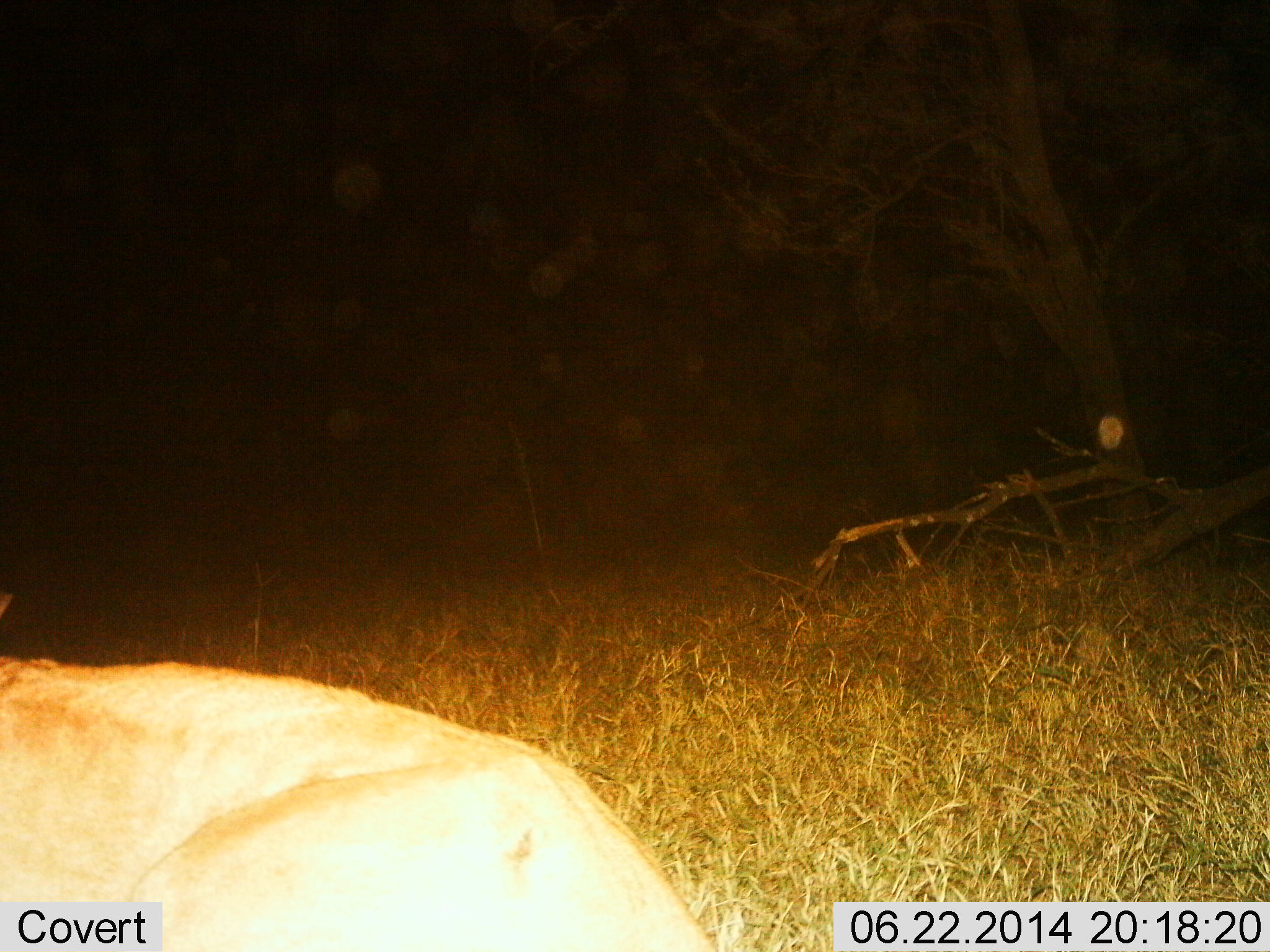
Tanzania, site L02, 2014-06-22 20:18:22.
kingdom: Animalia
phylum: Chordata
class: Mammalia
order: Artiodactyla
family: Bovidae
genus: Connochaetes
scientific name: Connochaetes taurinus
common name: blue wildebeest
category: wildebeest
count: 1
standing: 33%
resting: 67%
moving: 0%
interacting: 0%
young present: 0%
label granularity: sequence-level